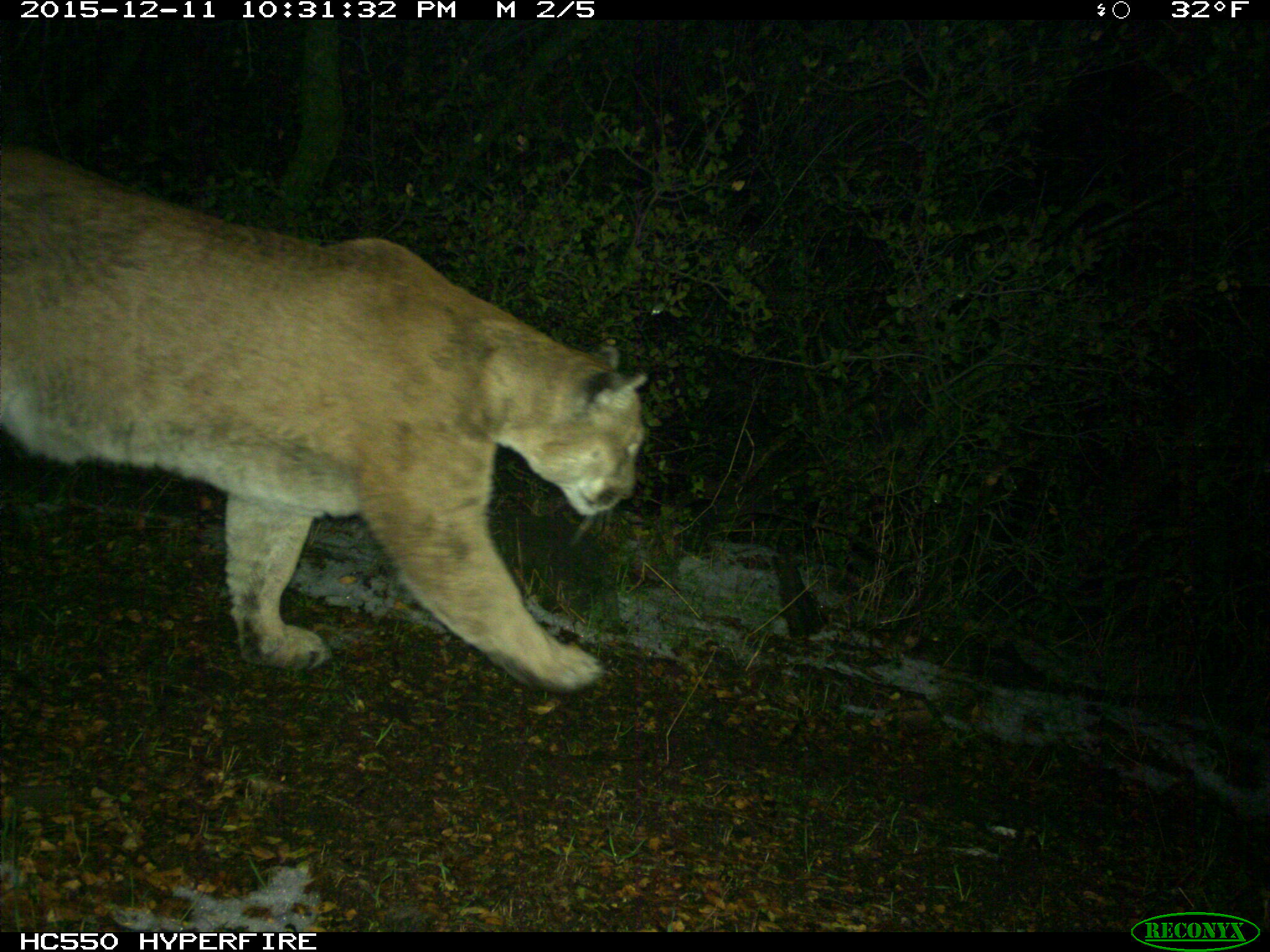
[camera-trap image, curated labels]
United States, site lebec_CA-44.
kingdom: Animalia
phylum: Chordata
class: Mammalia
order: Carnivora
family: Felidae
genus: Puma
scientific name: Puma concolor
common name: mountain lion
Puma concolor (mountain lion).